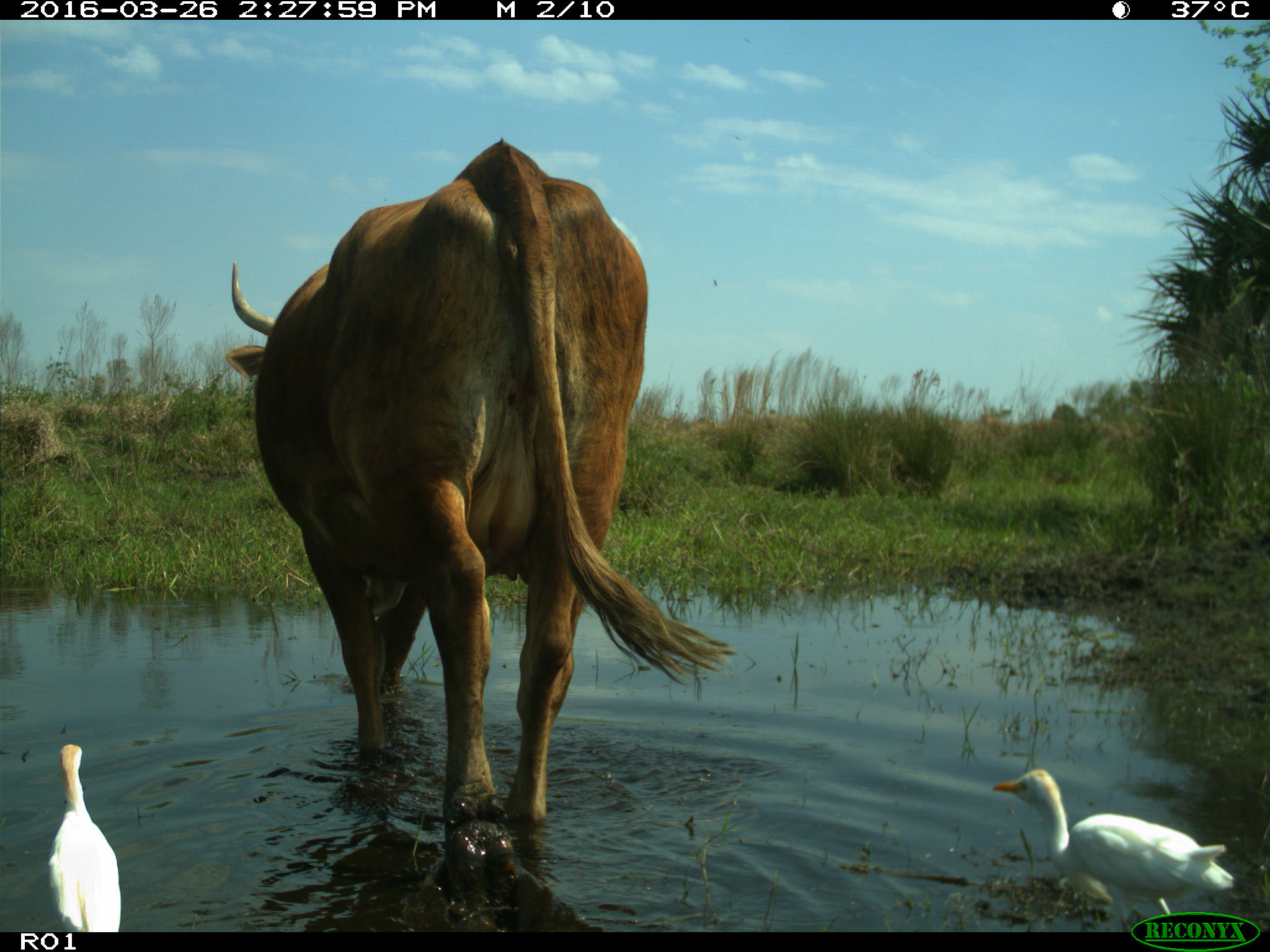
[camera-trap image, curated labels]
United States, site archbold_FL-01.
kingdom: Animalia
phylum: Chordata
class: Mammalia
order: Artiodactyla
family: Bovidae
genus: Bos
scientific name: Bos taurus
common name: domestic cow